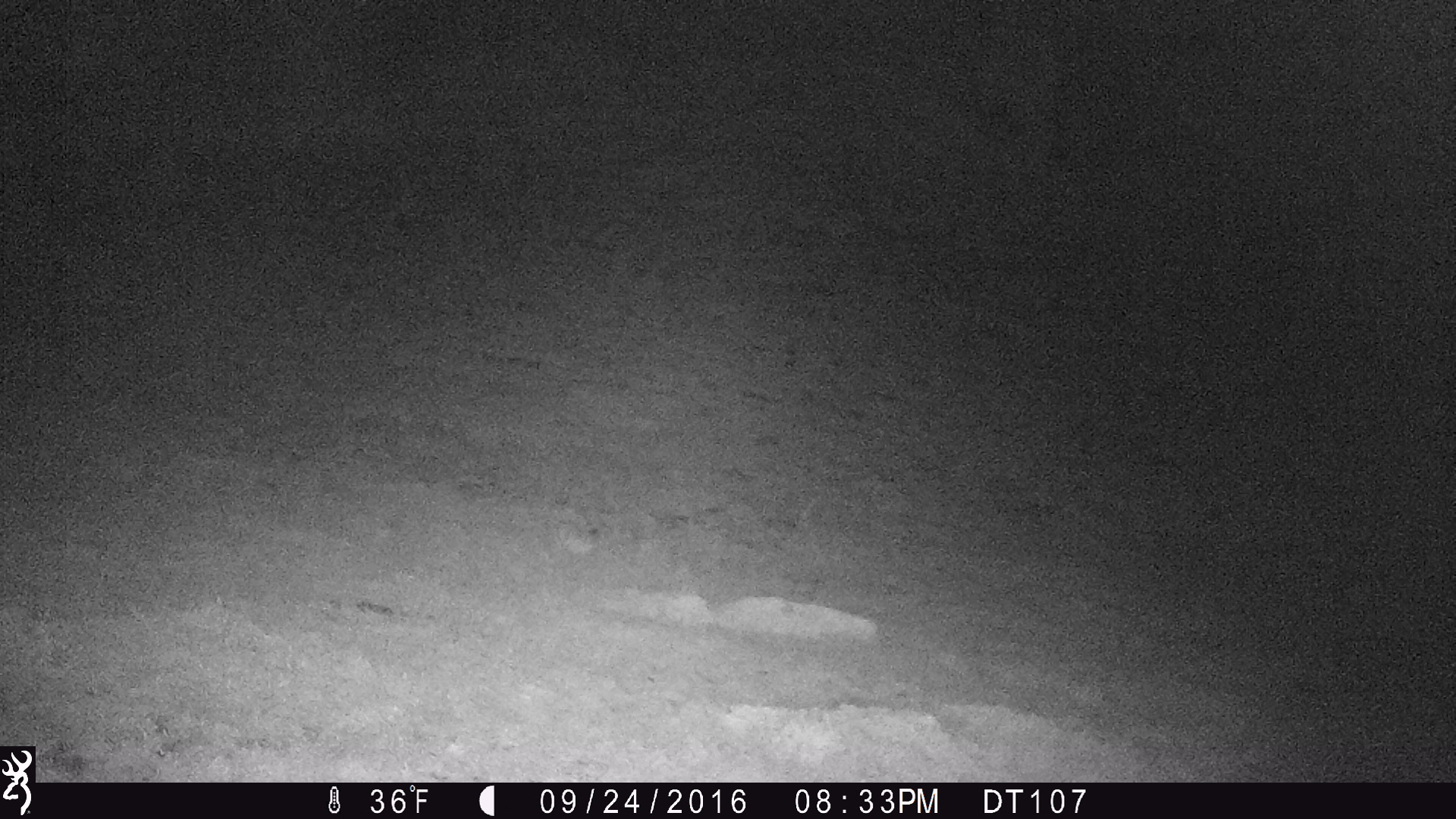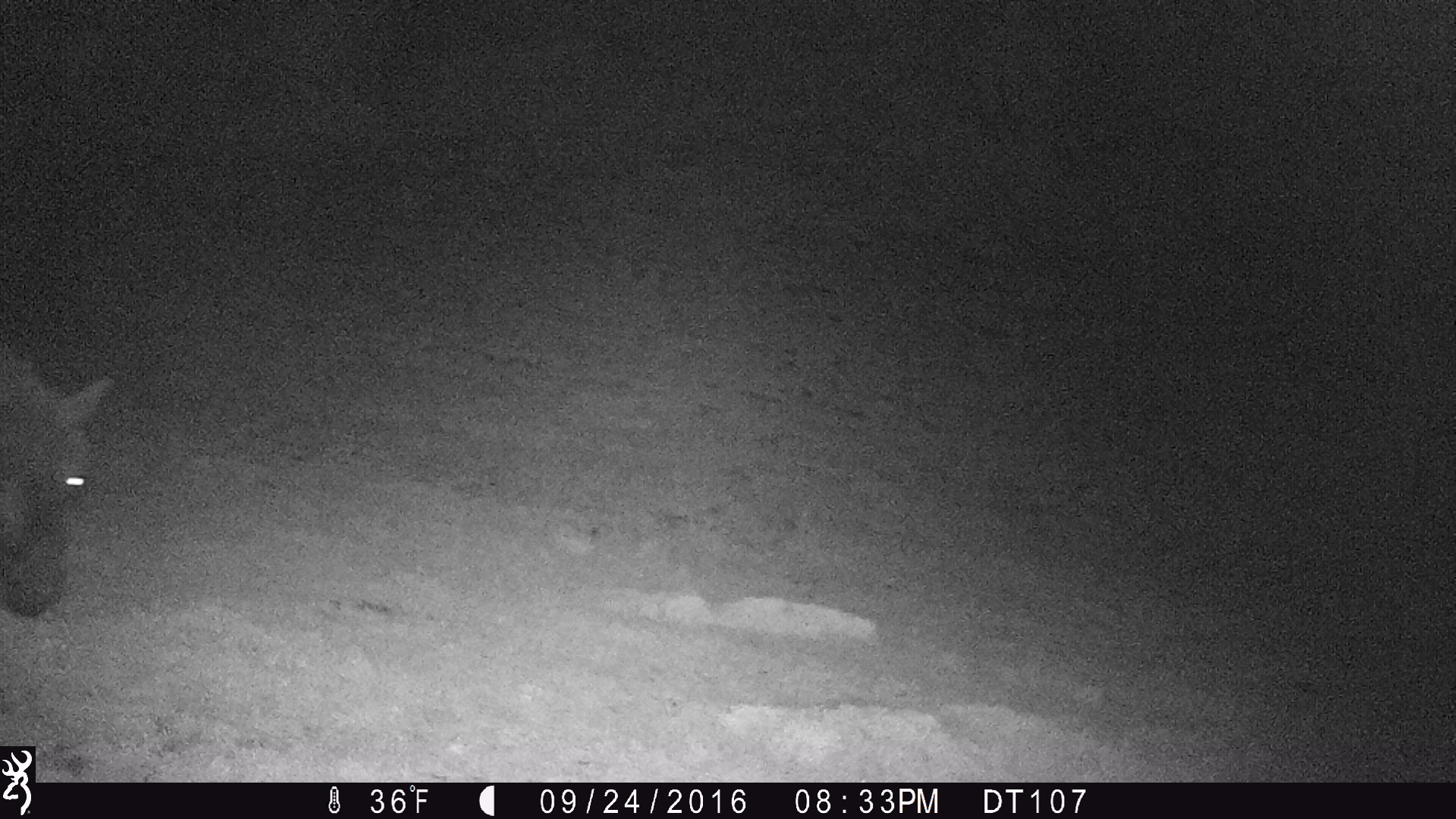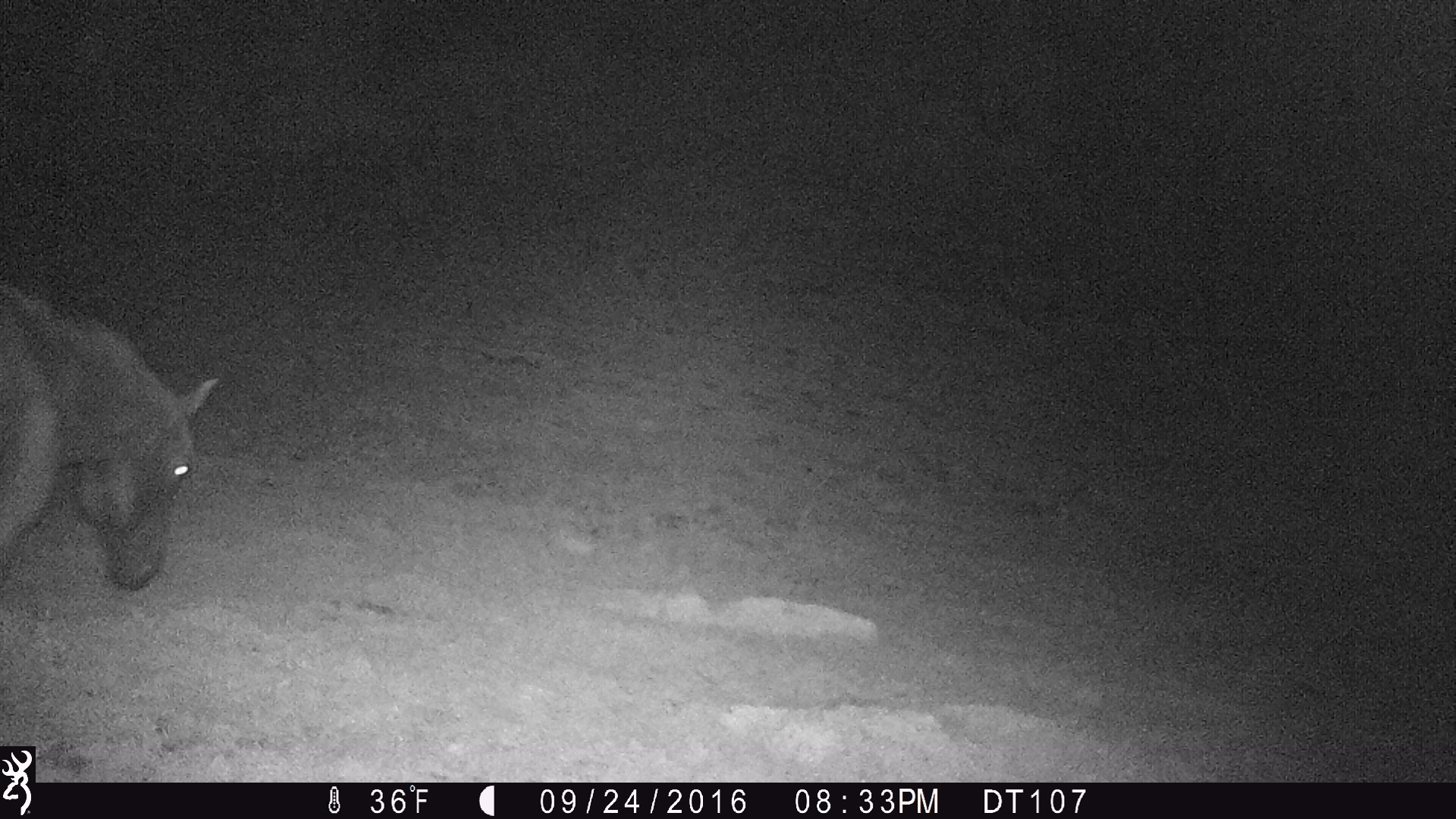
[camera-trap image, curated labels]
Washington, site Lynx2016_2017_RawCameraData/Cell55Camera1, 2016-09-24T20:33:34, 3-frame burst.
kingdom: Animalia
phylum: Chordata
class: Mammalia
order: Perissodactyla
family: Equidae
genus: Equus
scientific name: Equus caballus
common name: domestic horse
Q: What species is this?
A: Domestic horse (Equus caballus).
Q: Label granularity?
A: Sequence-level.